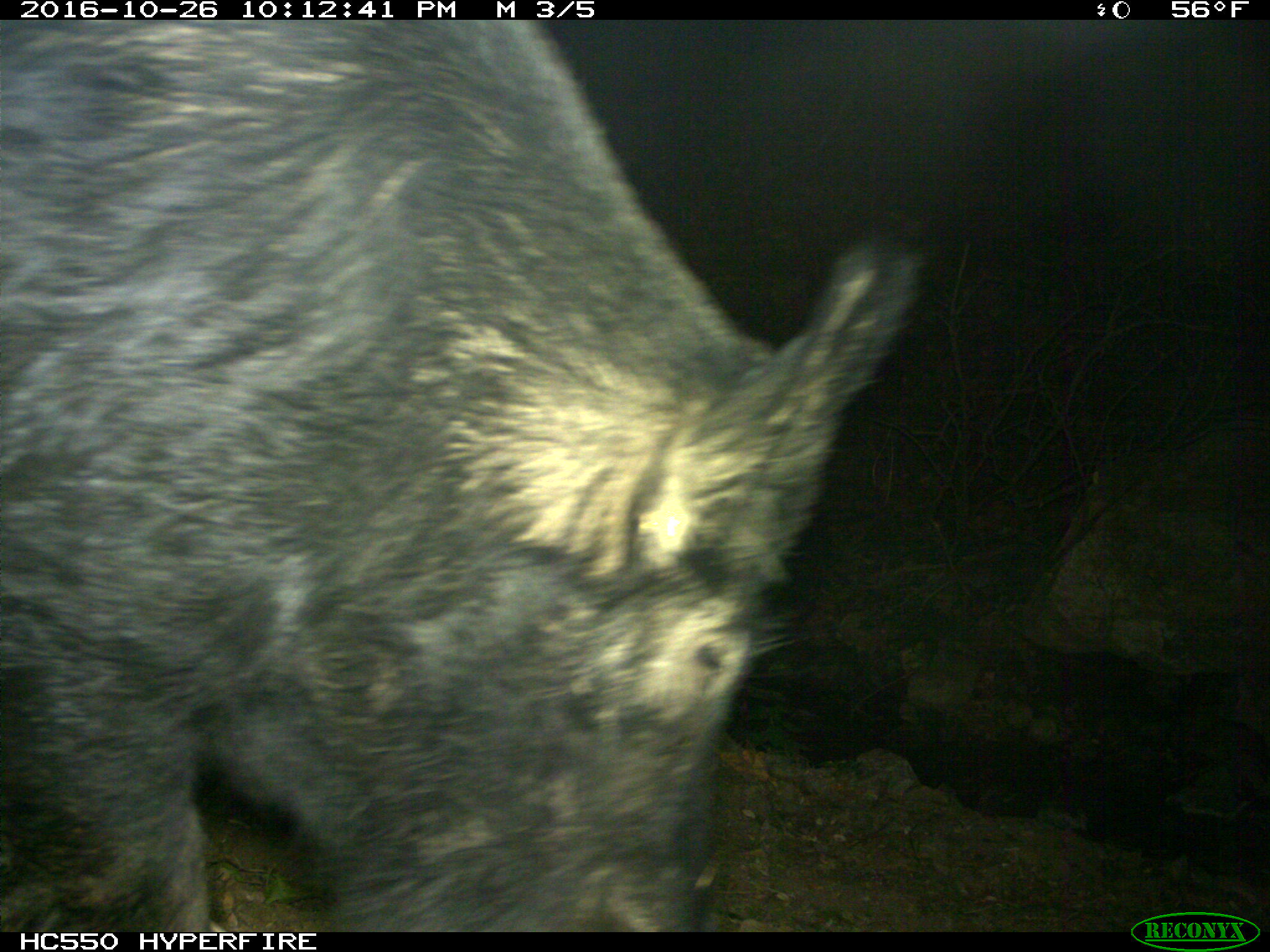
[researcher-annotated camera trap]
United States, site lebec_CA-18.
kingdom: Animalia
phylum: Chordata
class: Mammalia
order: Artiodactyla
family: Suidae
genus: Sus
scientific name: Sus scrofa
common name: wild boar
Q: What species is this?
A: Sus scrofa (wild boar).